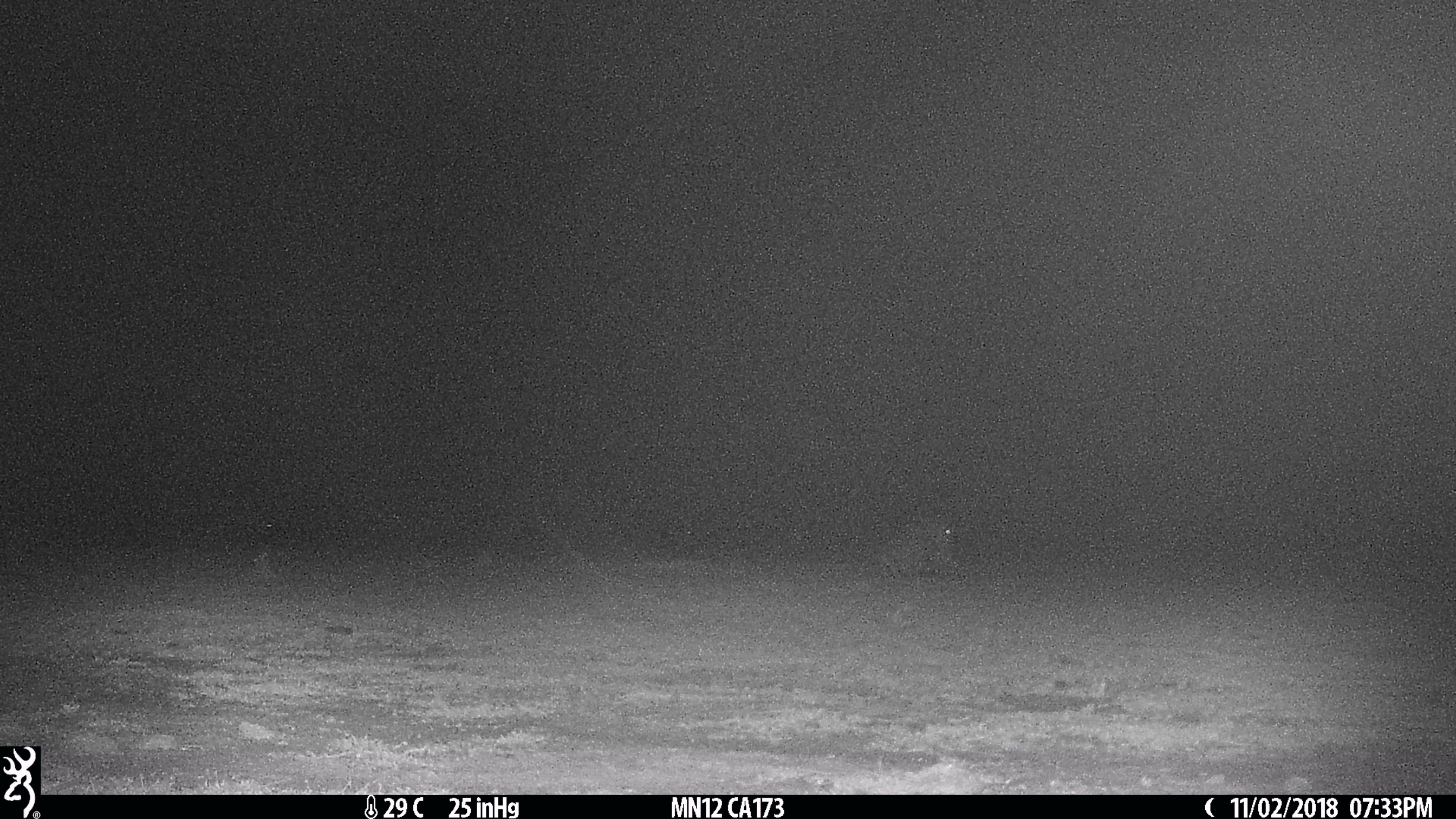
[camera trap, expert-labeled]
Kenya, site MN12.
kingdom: Animalia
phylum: Chordata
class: Mammalia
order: Artiodactyla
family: Bovidae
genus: Connochaetes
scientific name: Connochaetes taurinus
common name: blue wildebeest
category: wildebeest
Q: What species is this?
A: Wildebeest (blue wildebeest) (Connochaetes taurinus).